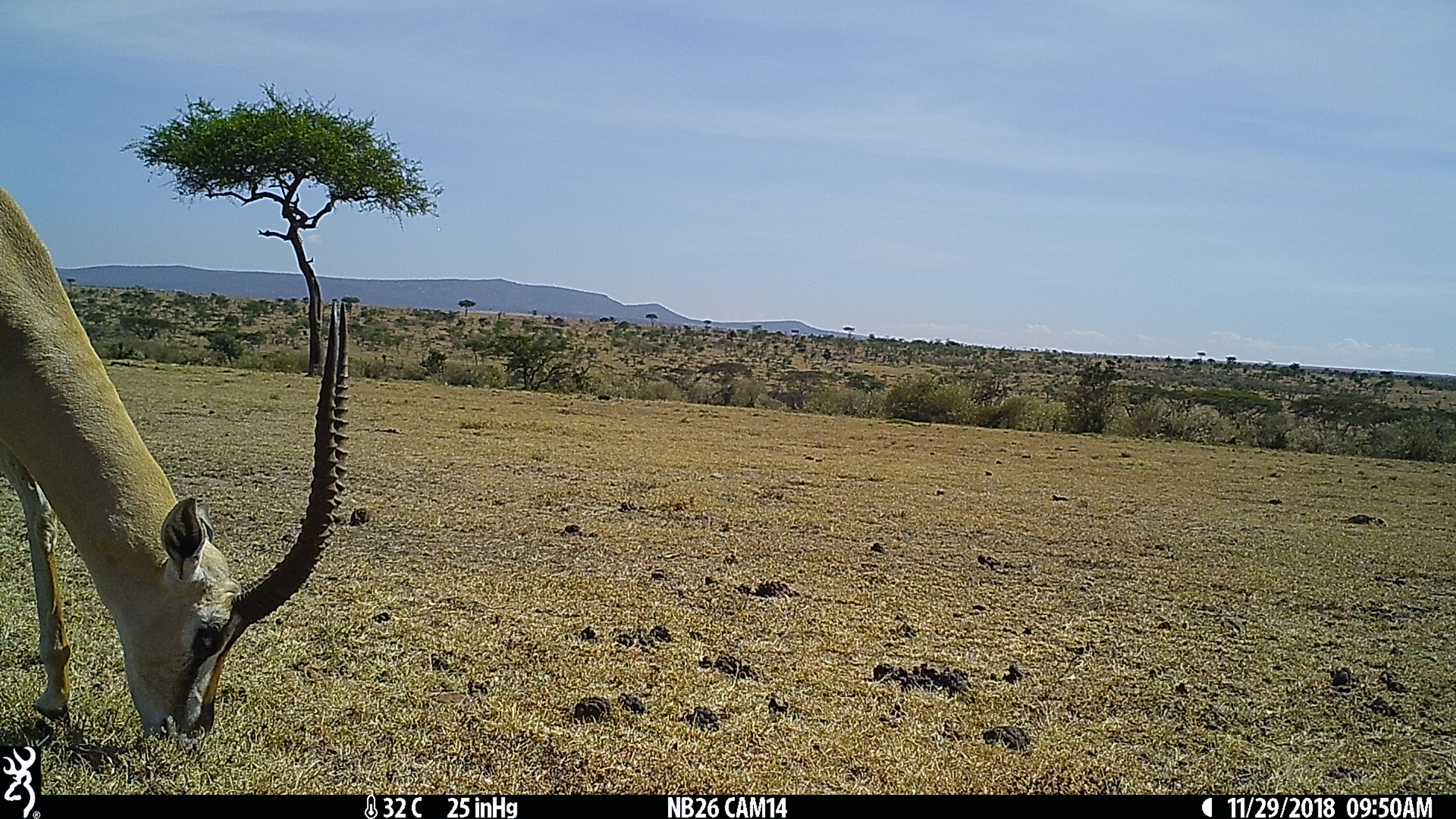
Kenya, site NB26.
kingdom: Animalia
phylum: Chordata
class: Mammalia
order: Artiodactyla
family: Bovidae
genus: Nanger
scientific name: Nanger granti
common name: grant's gazelle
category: gazelle grants